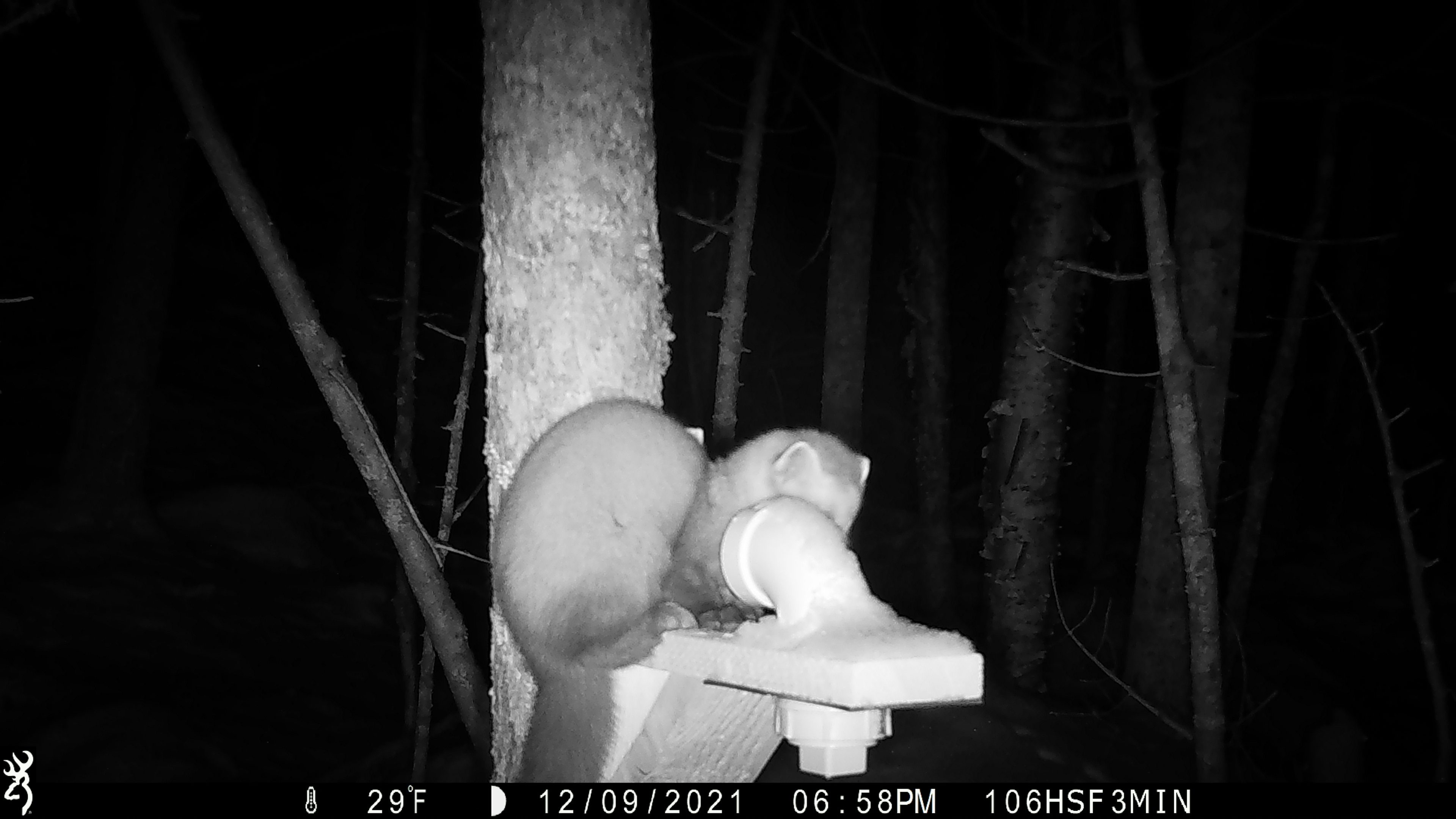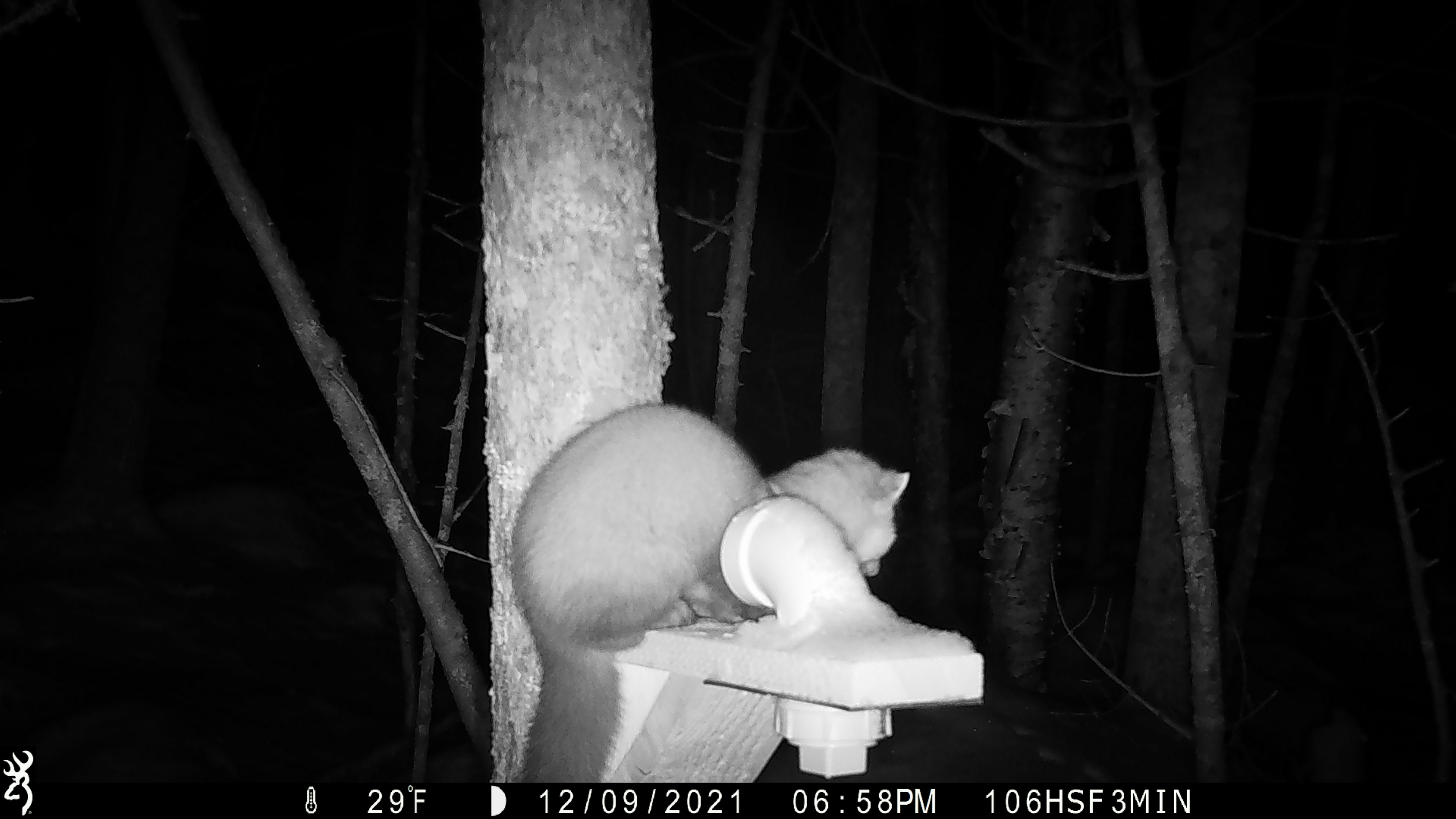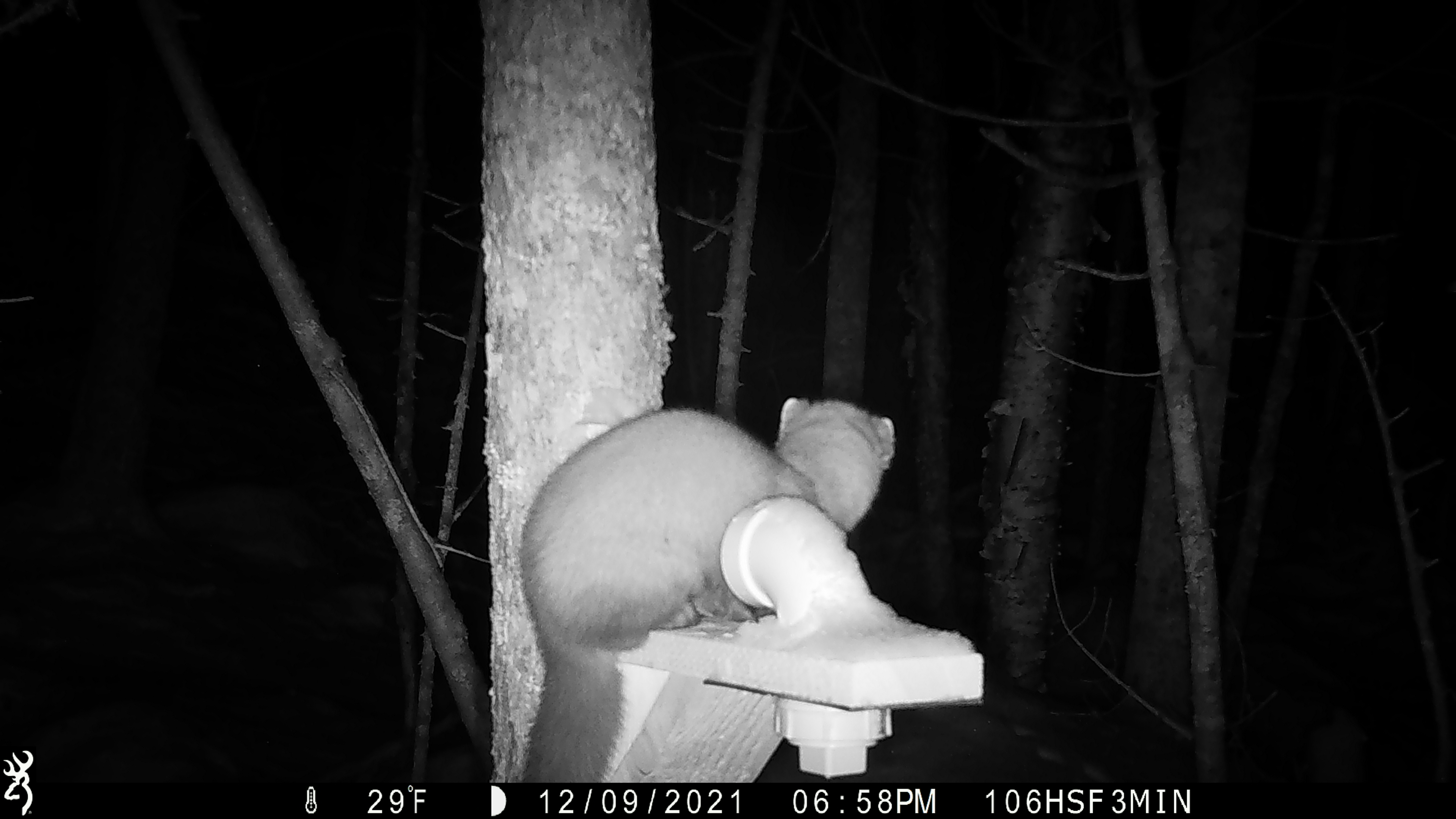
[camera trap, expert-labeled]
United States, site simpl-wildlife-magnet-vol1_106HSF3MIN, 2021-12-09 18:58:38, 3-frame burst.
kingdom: Animalia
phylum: Chordata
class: Mammalia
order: Carnivora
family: Mustelidae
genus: Martes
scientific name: Martes americana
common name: american marten